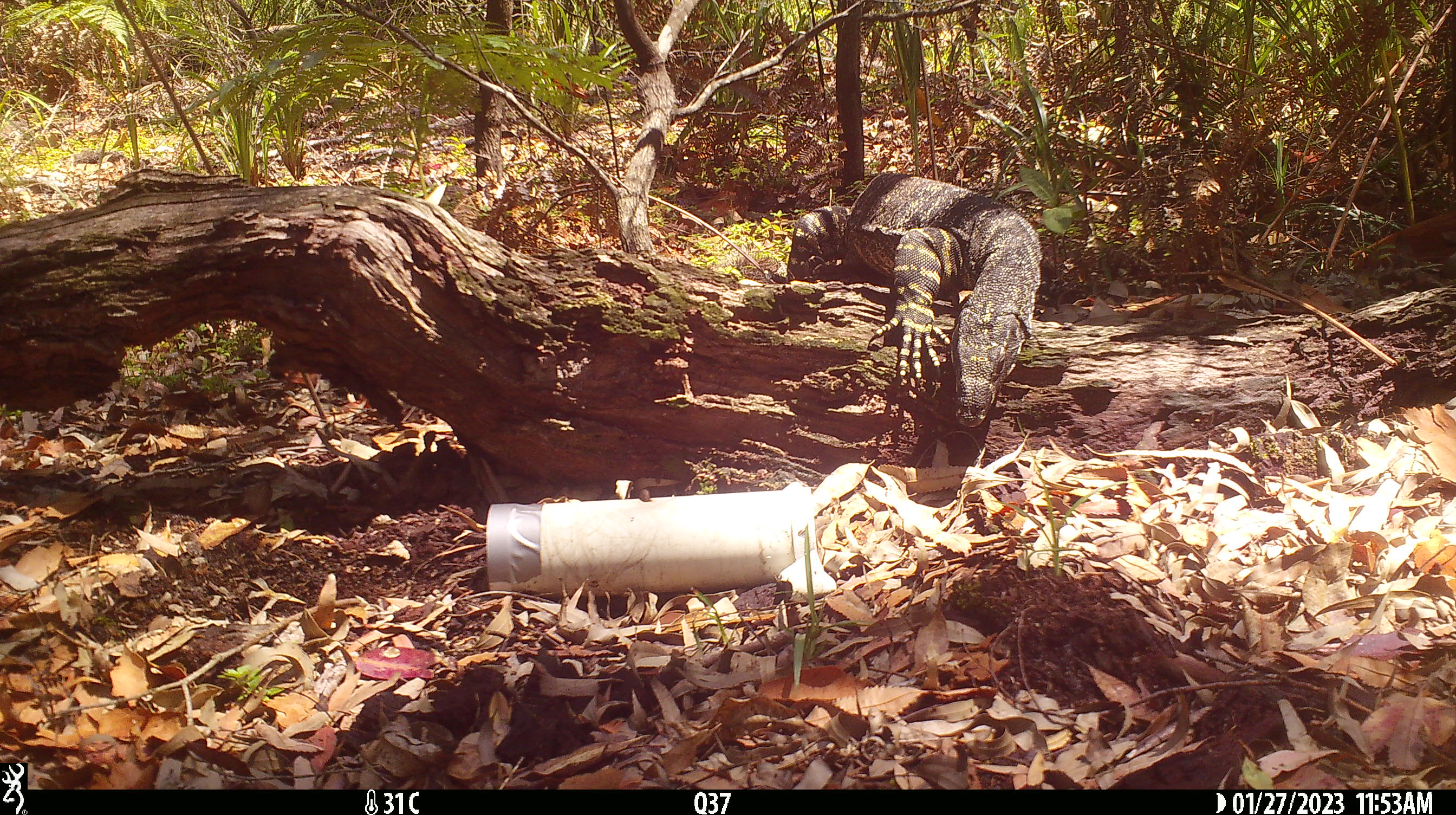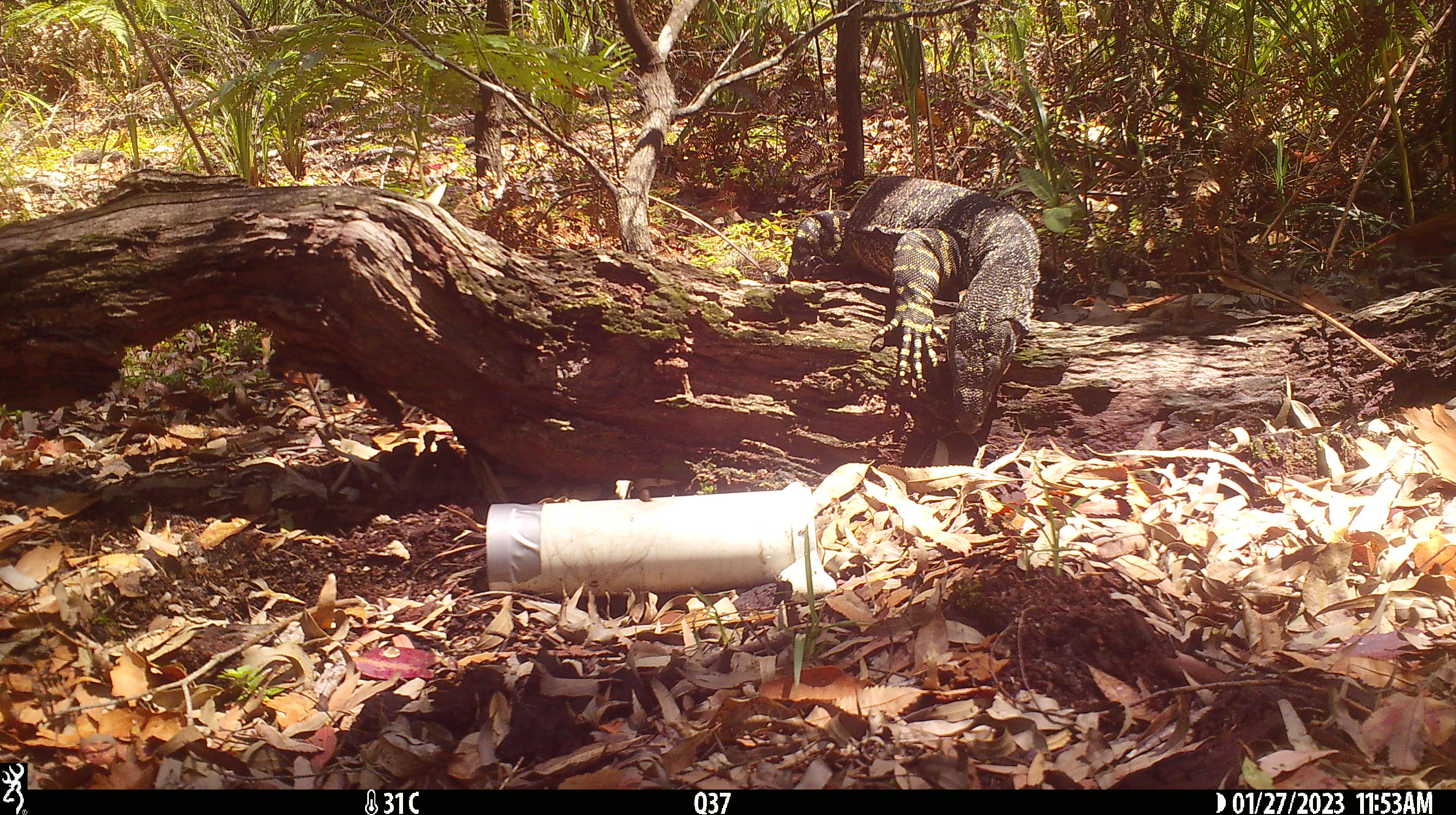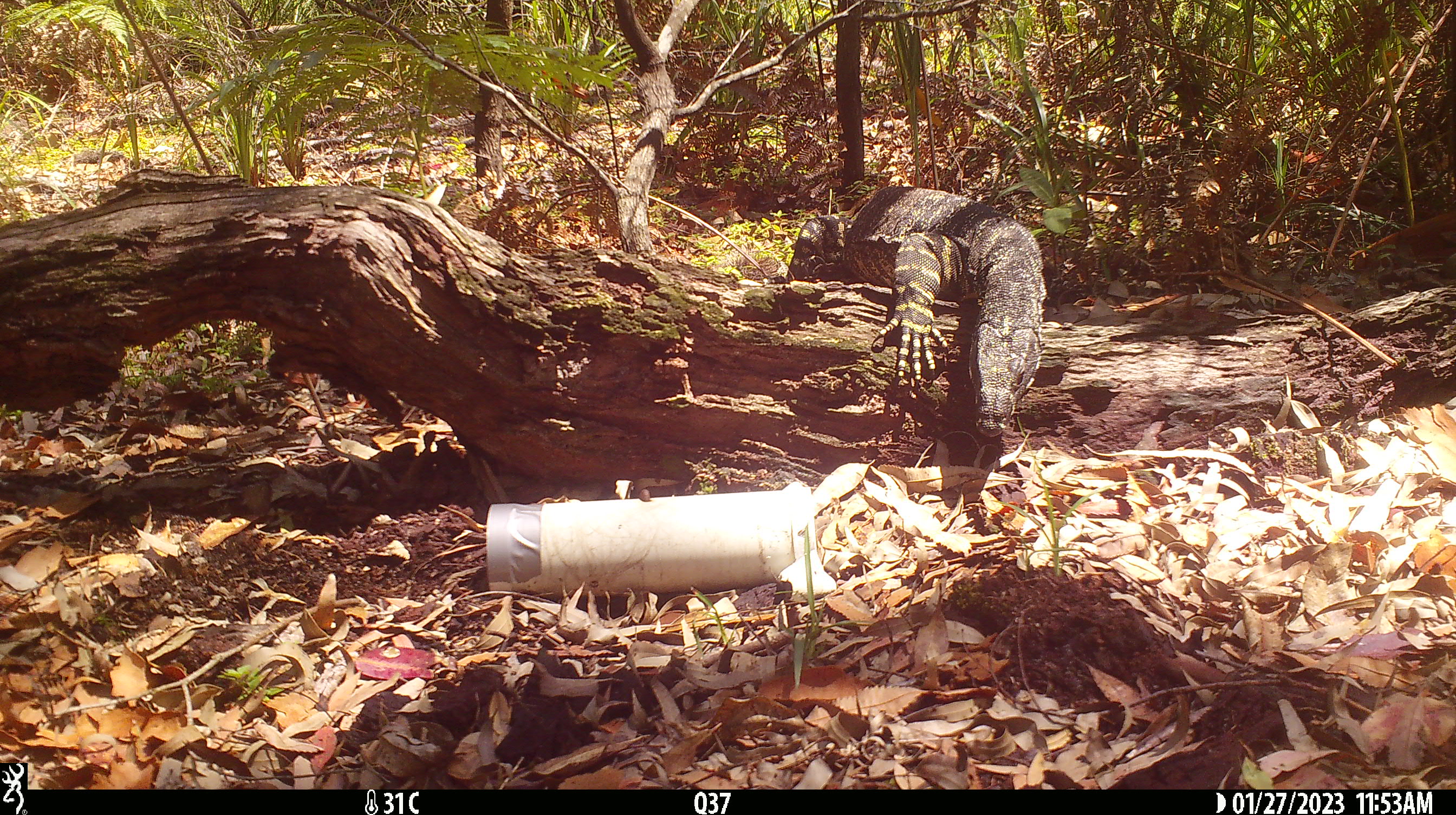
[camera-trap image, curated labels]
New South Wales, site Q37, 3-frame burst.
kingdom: Animalia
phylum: Chordata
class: Reptilia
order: Squamata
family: Varanidae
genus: Varanus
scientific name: Varanus varius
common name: lace monitor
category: goanna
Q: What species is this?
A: Goanna (lace monitor) (Varanus varius).